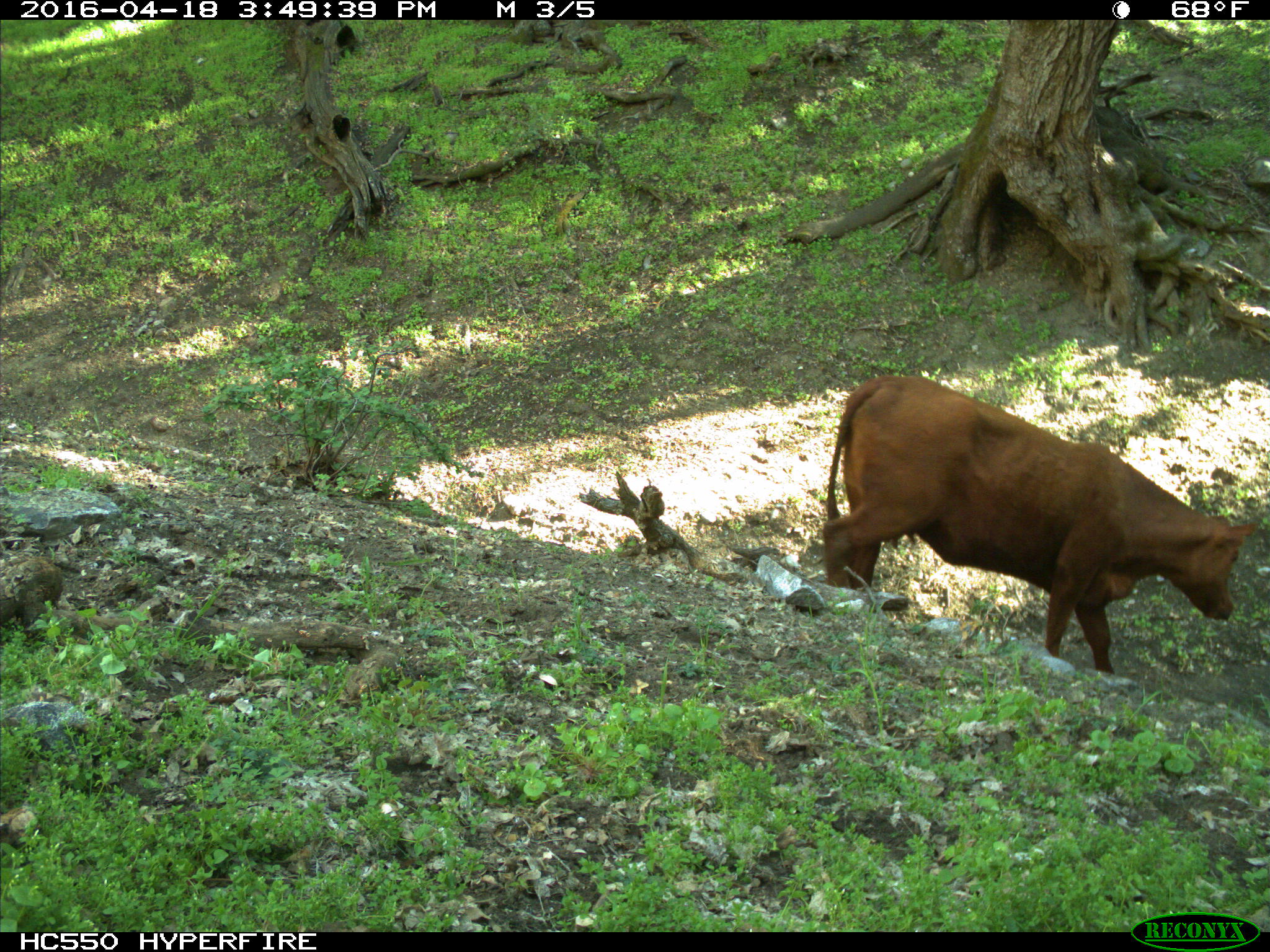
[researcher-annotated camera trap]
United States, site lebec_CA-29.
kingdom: Animalia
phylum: Chordata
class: Mammalia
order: Artiodactyla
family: Bovidae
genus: Bos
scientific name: Bos taurus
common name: domestic cow